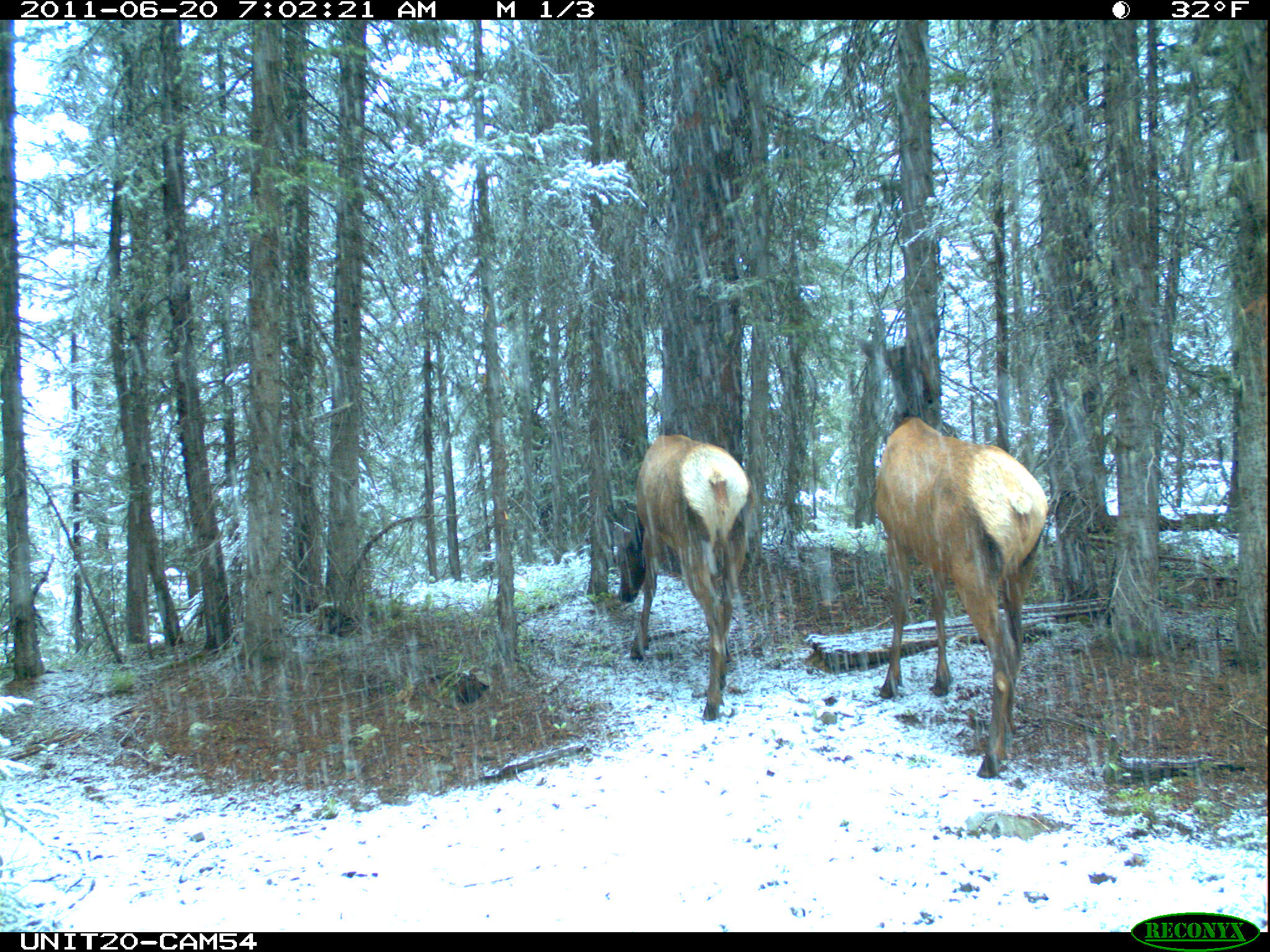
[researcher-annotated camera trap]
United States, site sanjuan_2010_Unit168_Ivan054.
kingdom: Animalia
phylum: Chordata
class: Mammalia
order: Artiodactyla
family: Cervidae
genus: Cervus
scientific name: Cervus elaphus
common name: red deer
Cervus elaphus (red deer).